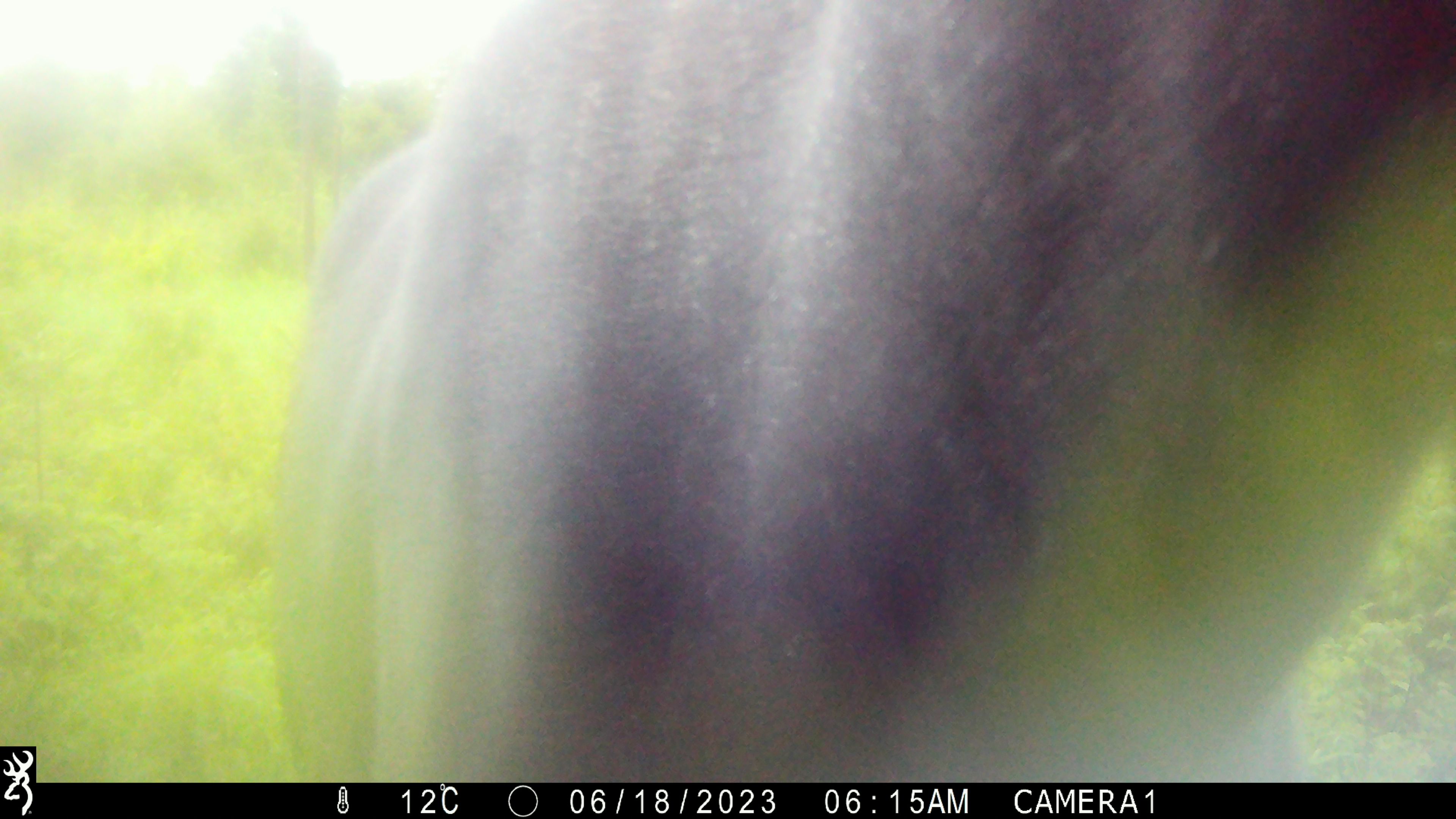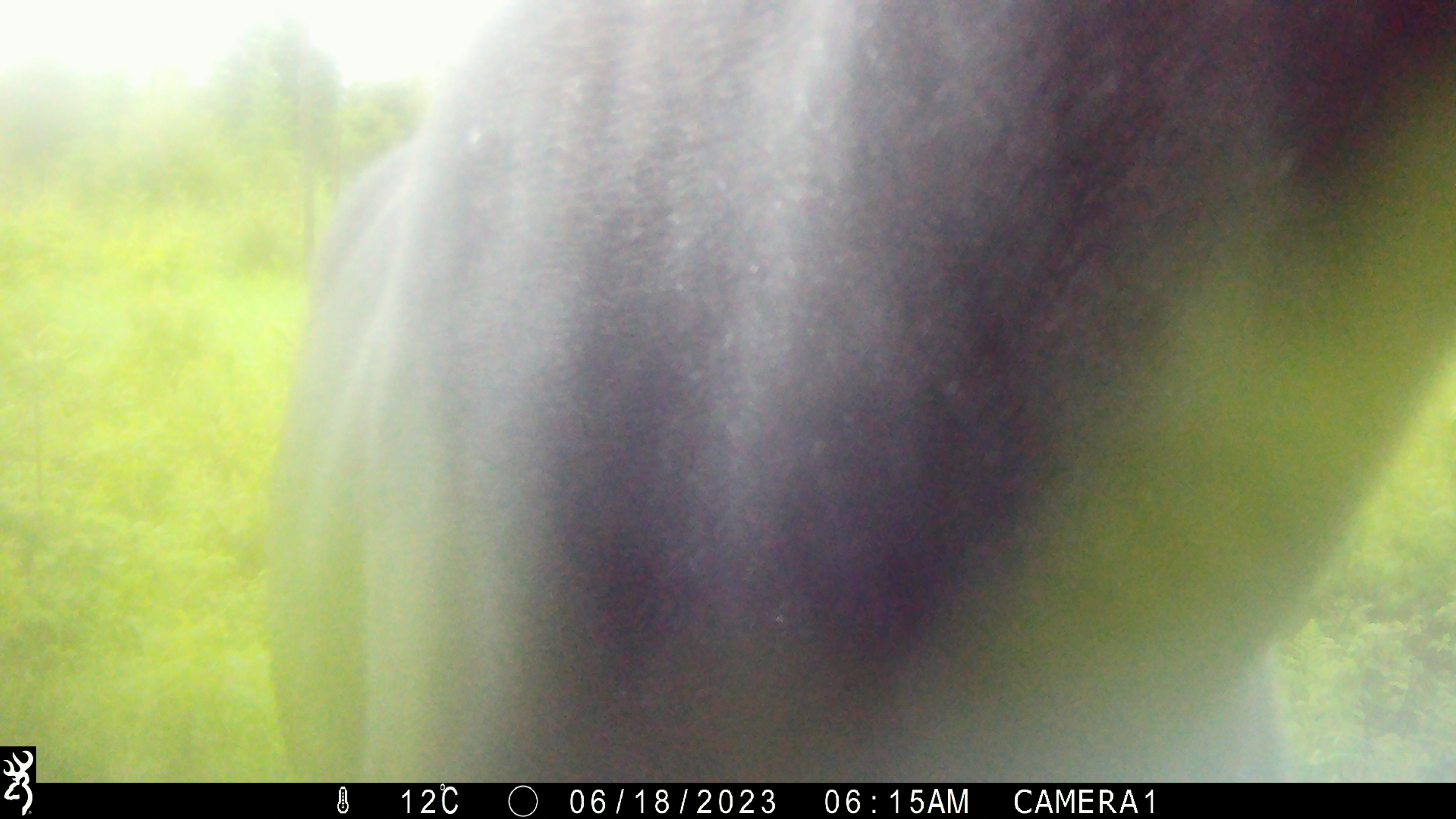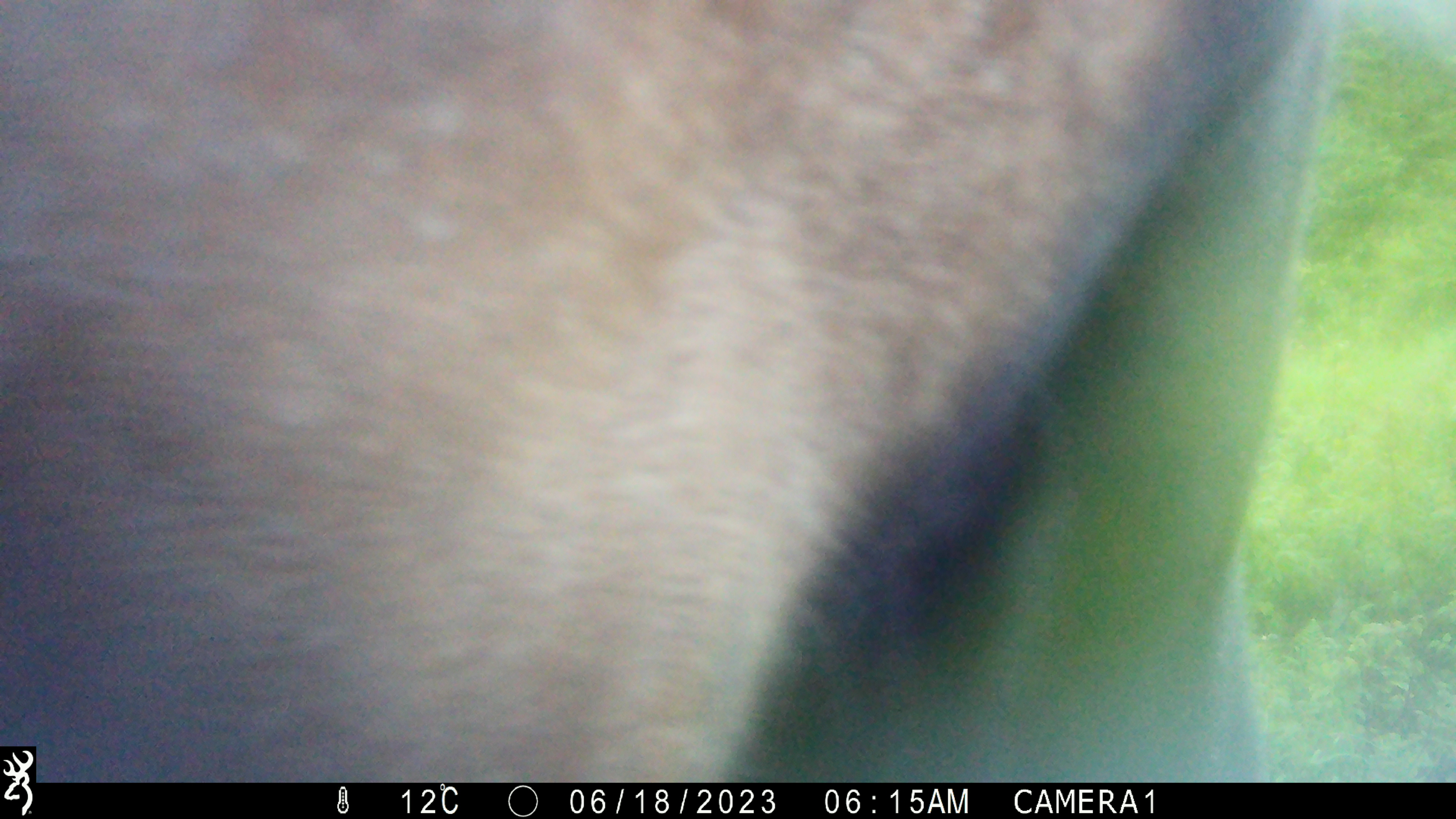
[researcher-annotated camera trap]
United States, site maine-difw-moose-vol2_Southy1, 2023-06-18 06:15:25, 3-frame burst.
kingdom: Animalia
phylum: Chordata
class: Mammalia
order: Artiodactyla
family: Cervidae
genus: Alces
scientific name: Alces alces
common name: moose